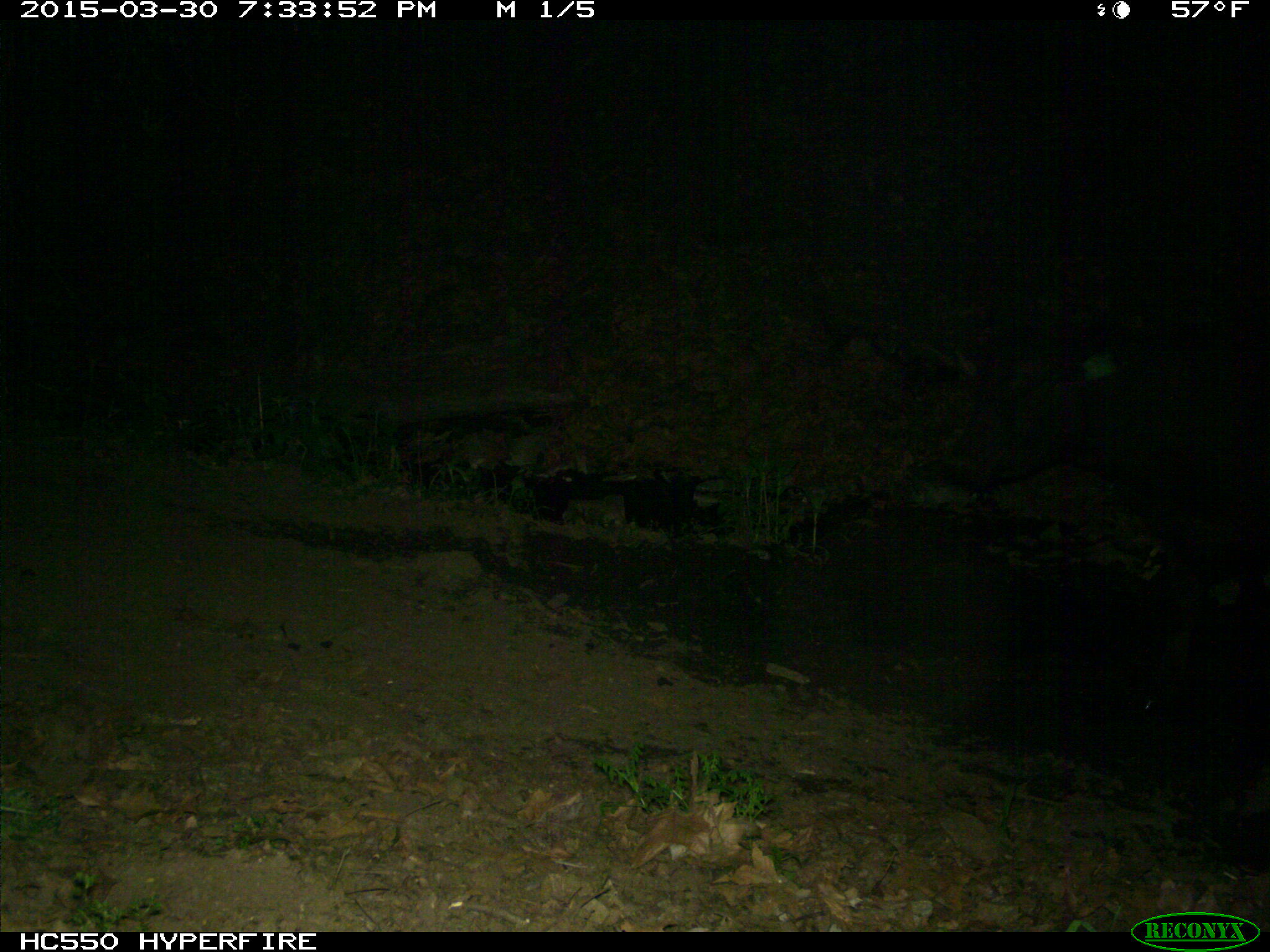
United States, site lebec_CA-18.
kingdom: Animalia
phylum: Chordata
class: Mammalia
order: Artiodactyla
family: Bovidae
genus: Bos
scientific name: Bos taurus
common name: domestic cow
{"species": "Bos taurus (domestic cow)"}